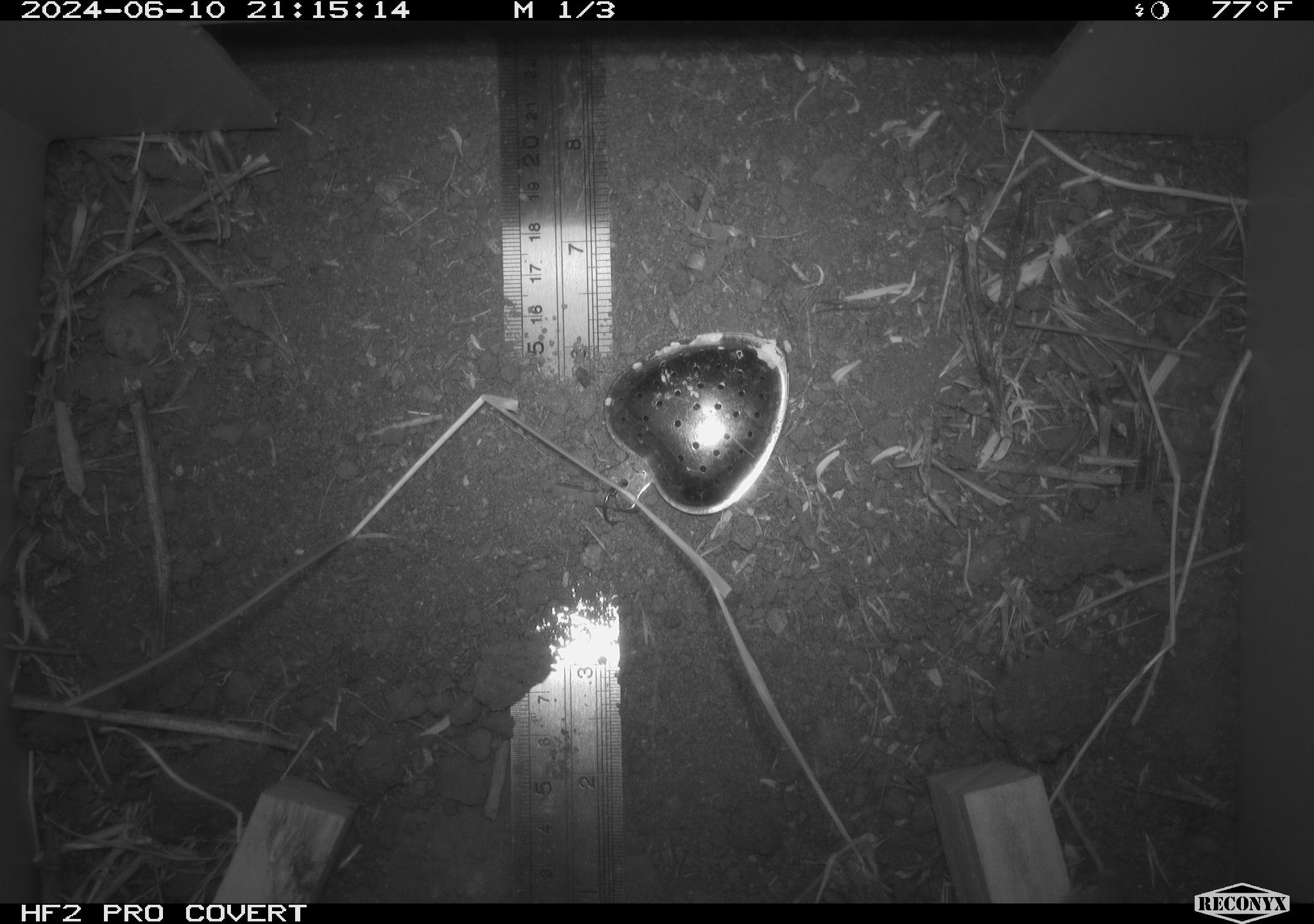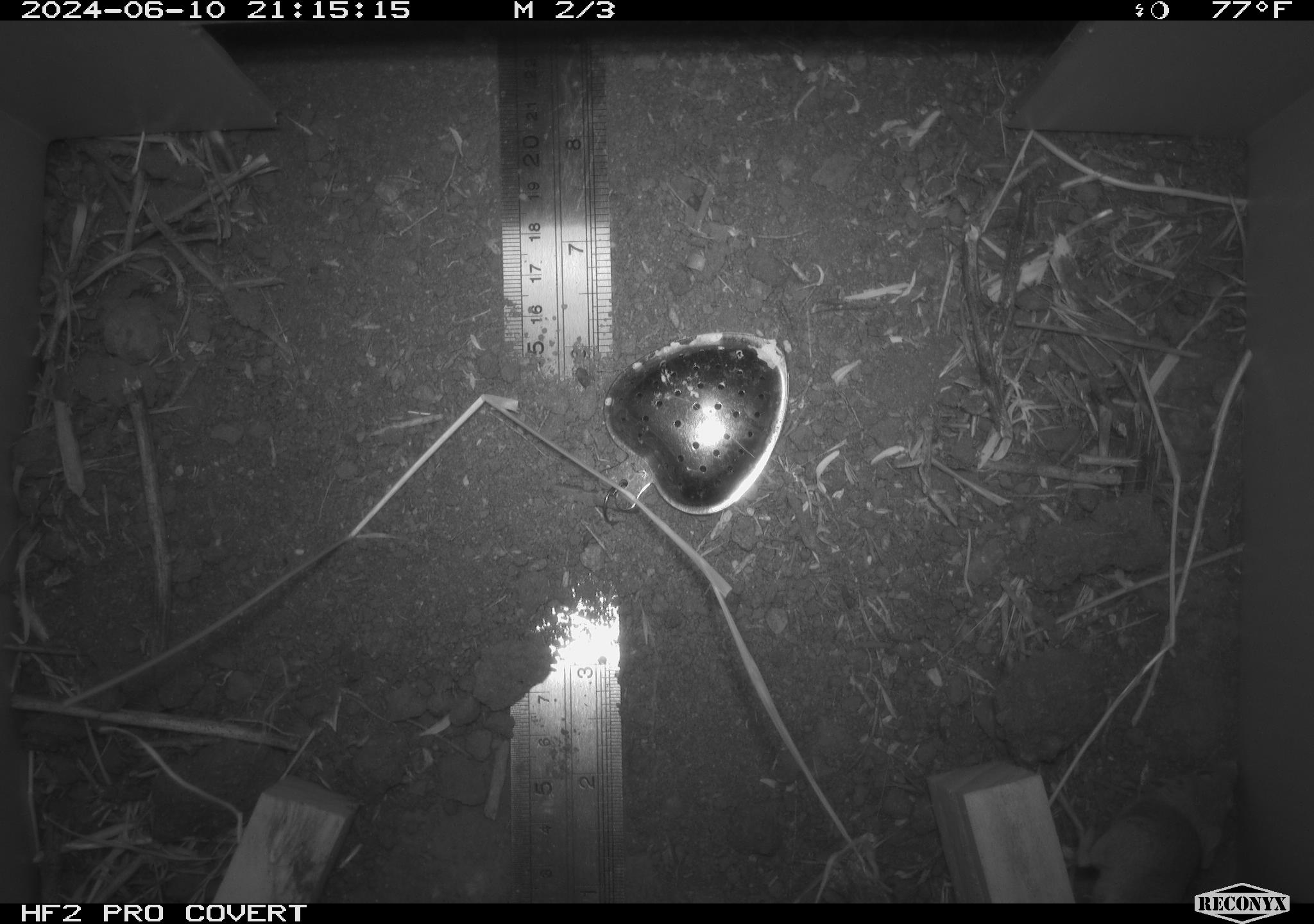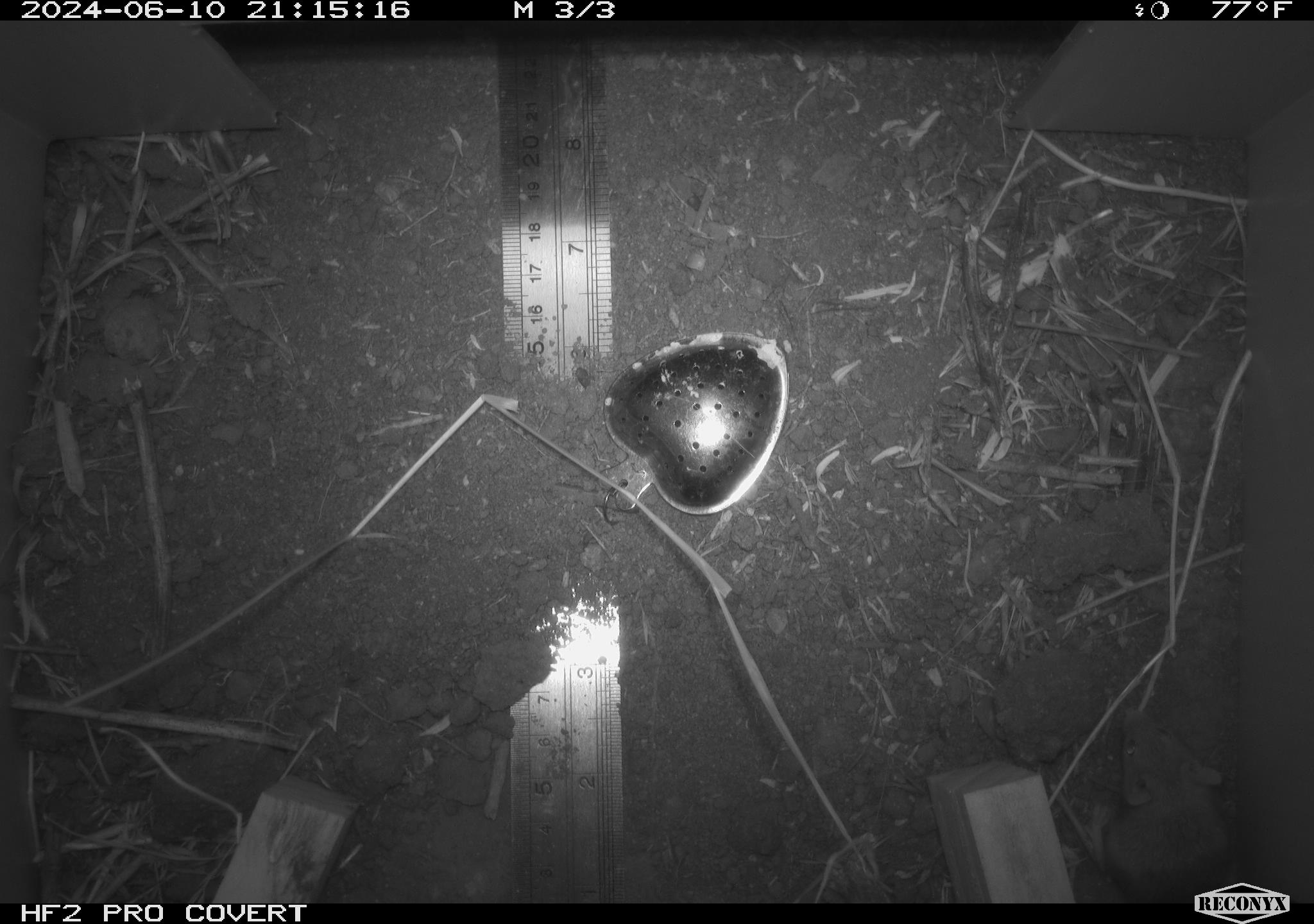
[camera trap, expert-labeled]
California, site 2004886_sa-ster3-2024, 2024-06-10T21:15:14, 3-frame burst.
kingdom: Animalia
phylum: Chordata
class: Mammalia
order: Rodentia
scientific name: Rodentia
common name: mouse species